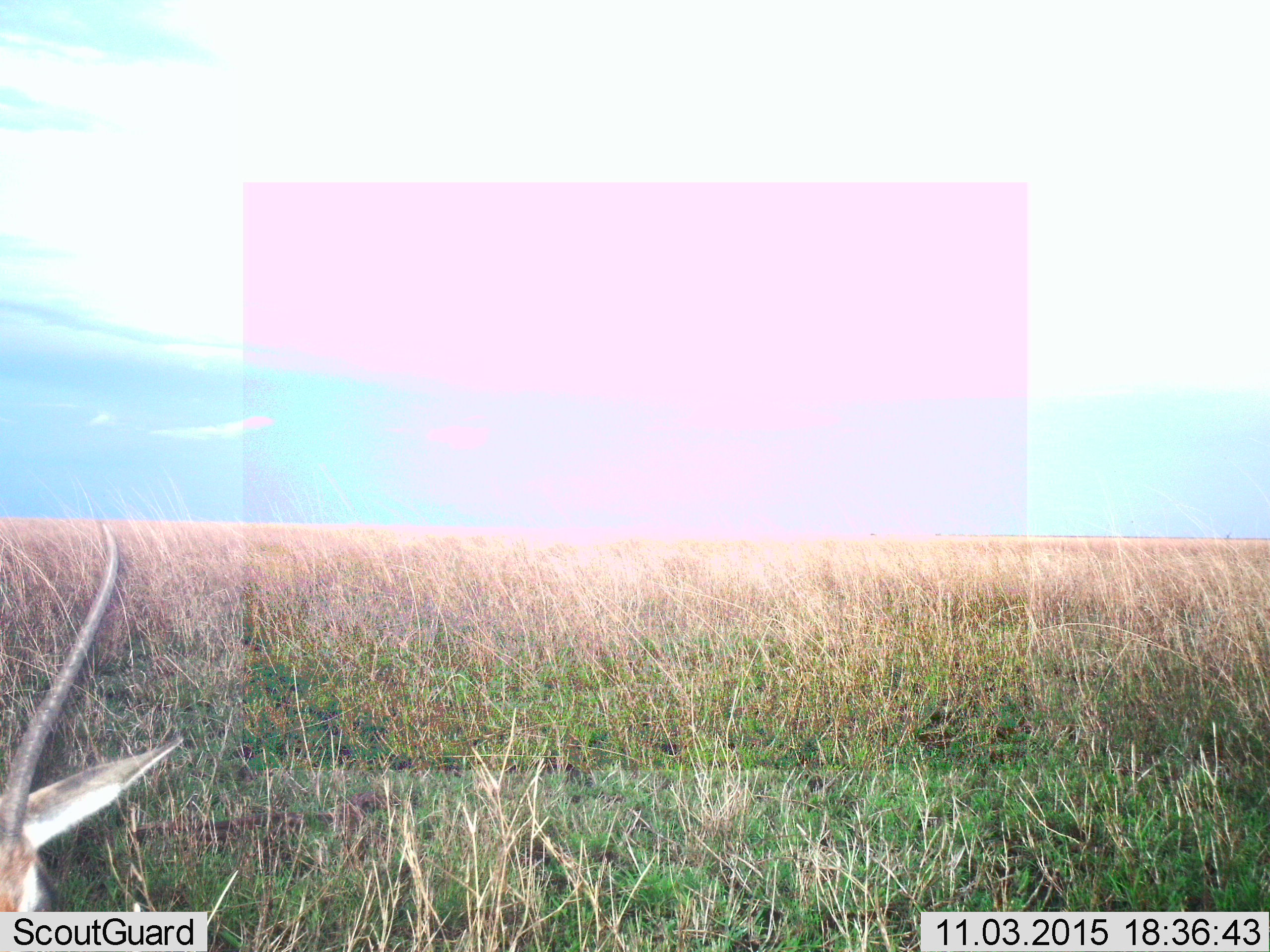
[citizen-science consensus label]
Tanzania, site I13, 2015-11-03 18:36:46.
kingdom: Animalia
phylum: Chordata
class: Mammalia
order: Artiodactyla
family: Bovidae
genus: Eudorcas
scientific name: Eudorcas thomsonii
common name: thomson's gazelle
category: gazellethomsons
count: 1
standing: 71%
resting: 29%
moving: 0%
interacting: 0%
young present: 0%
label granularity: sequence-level